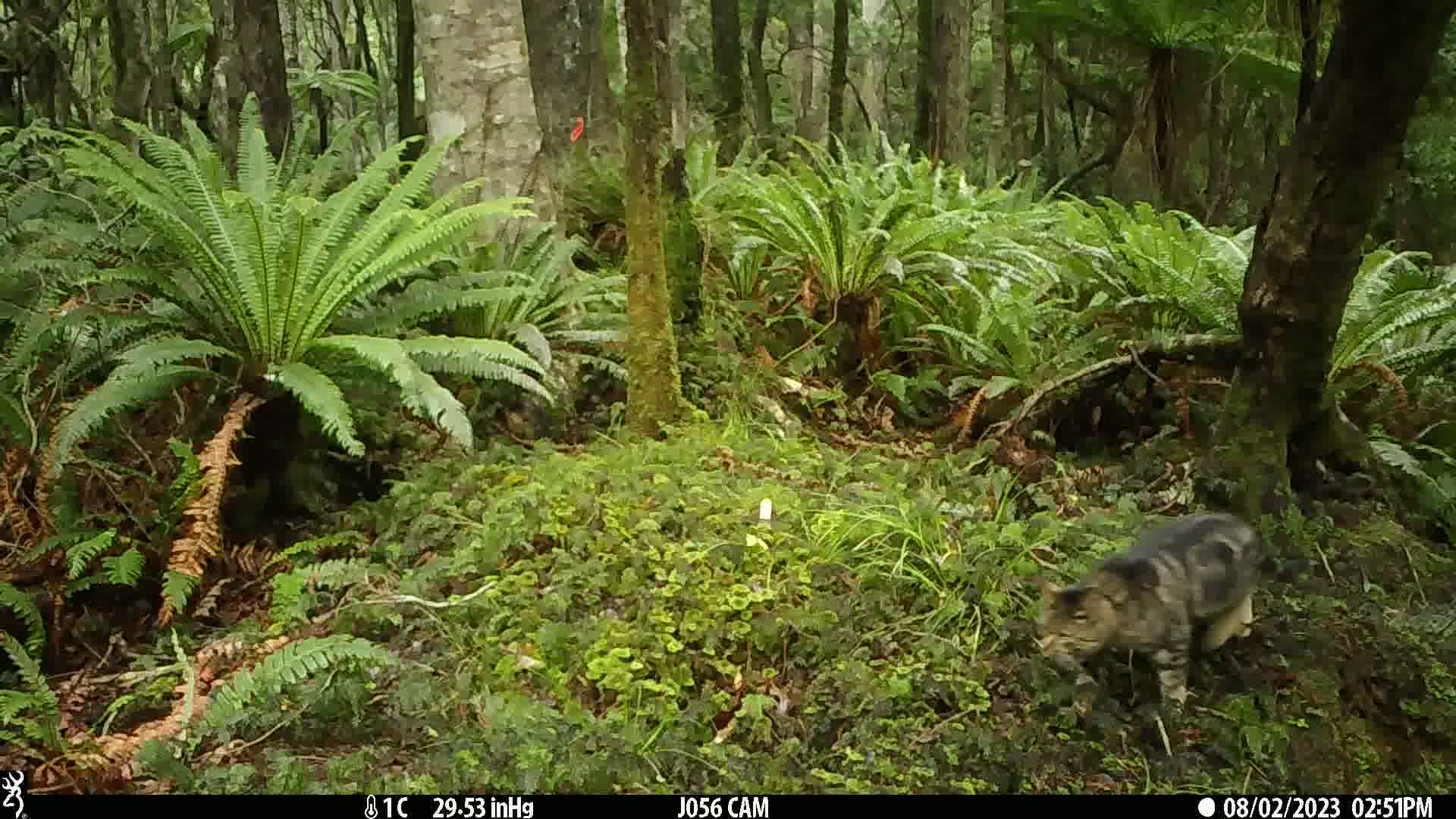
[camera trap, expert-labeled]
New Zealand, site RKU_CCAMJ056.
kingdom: Animalia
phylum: Chordata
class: Mammalia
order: Carnivora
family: Felidae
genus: Felis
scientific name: Felis catus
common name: domestic cat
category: cat